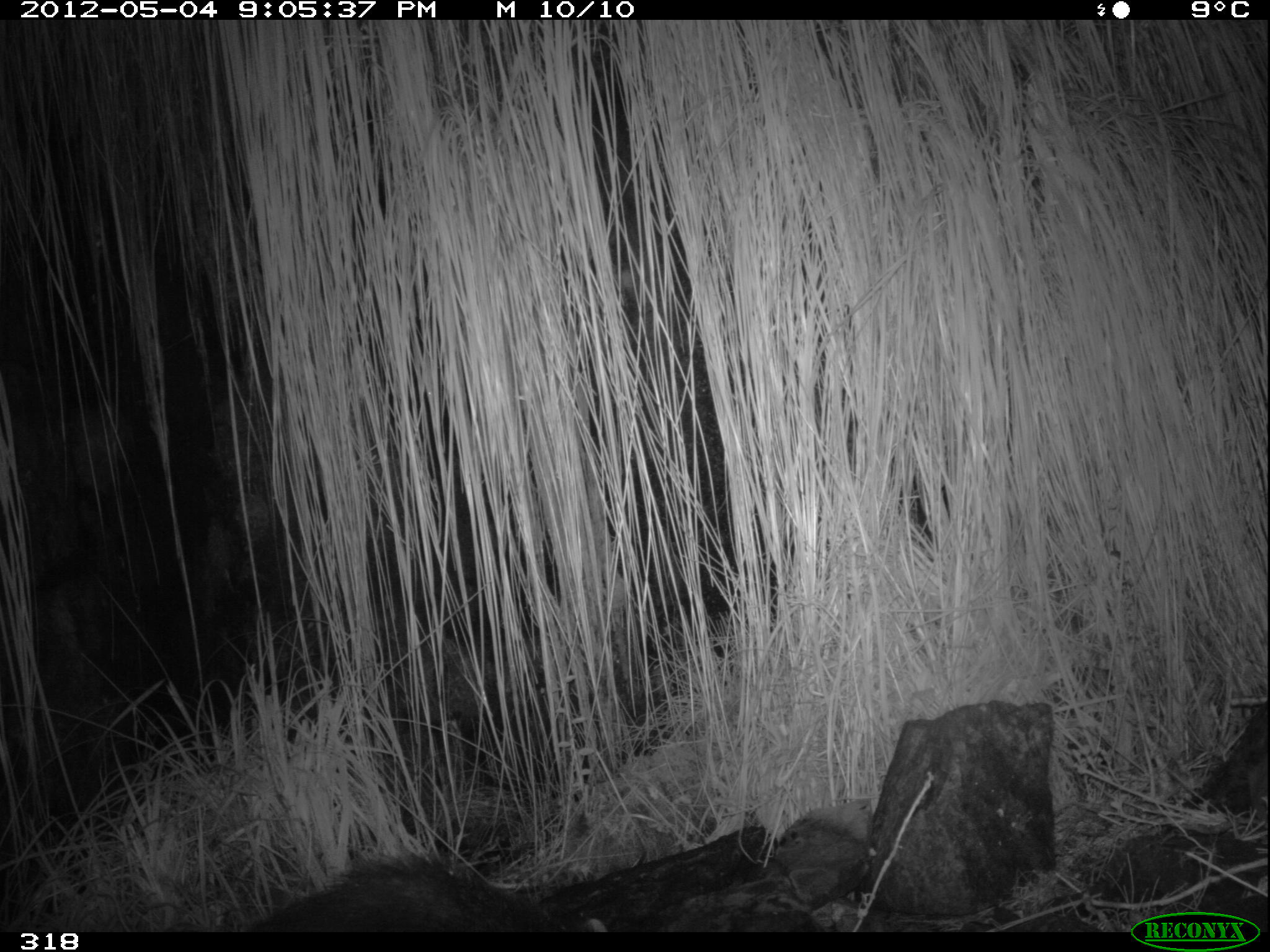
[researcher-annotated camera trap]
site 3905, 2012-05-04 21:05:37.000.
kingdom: Animalia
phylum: Chordata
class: Mammalia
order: Didelphimorphia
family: Didelphidae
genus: Didelphis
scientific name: Didelphis pernigra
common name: andean white-eared opossum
Didelphis pernigra (andean white-eared opossum).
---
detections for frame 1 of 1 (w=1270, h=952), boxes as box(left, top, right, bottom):
didelphis pernigra: box(242, 850, 609, 931)